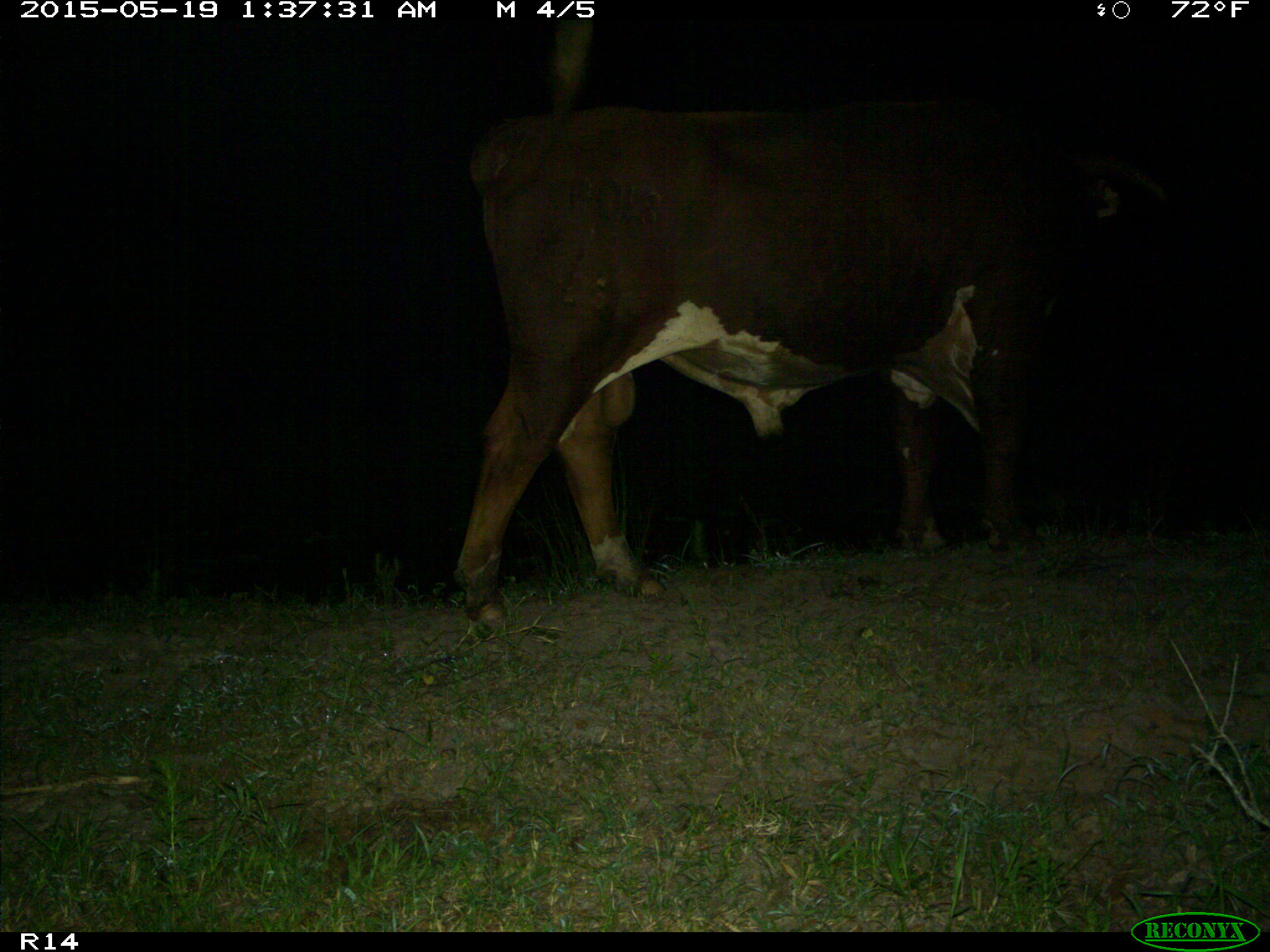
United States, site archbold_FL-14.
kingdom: Animalia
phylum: Chordata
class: Mammalia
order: Artiodactyla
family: Bovidae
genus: Bos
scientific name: Bos taurus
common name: domestic cow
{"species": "Bos taurus (domestic cow)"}